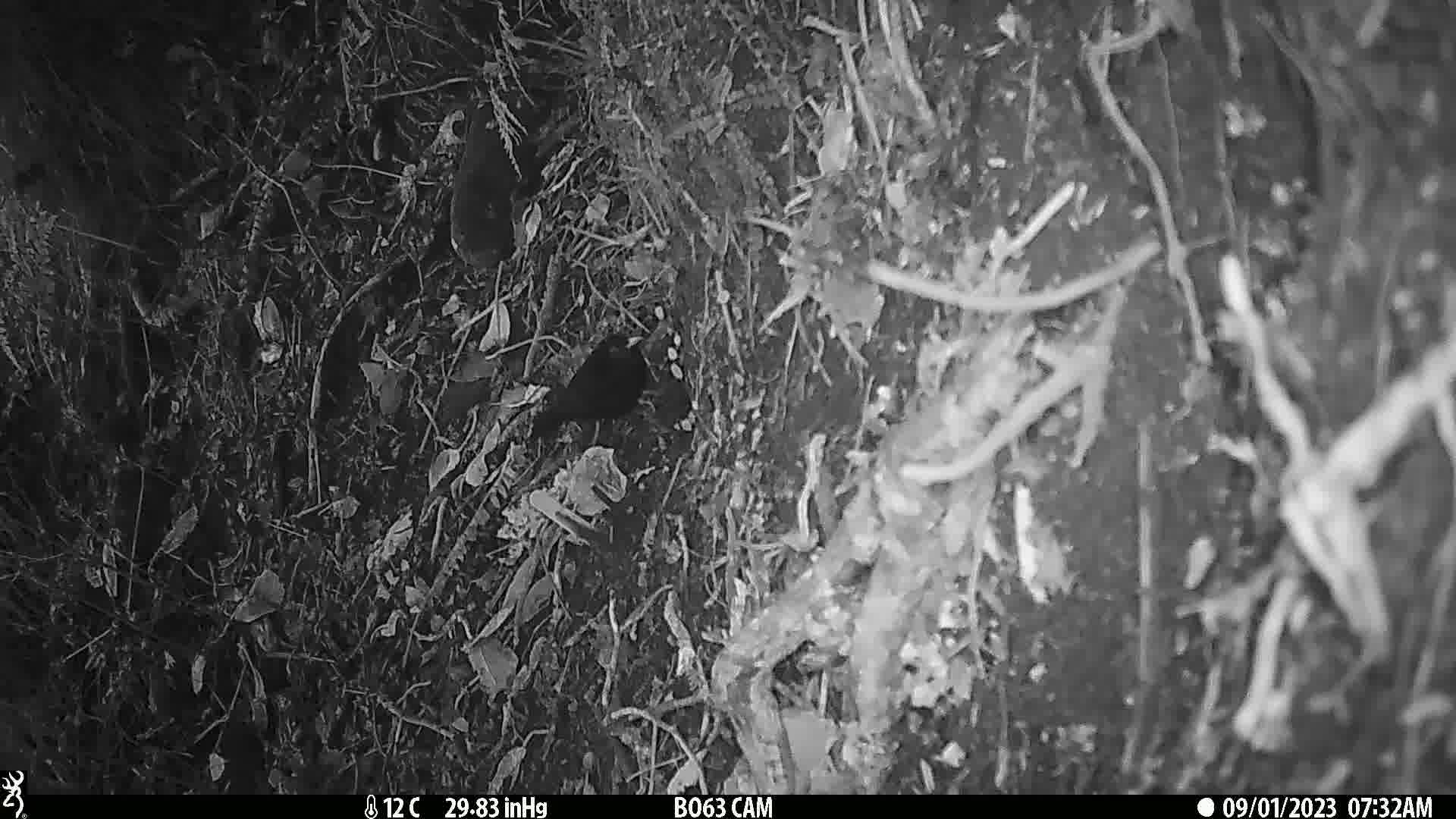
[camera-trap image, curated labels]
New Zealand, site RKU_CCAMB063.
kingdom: Animalia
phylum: Chordata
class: Aves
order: Passeriformes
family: Turdidae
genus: Turdus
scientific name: Turdus merula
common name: eurasian blackbird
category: blackbird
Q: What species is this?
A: Blackbird (eurasian blackbird) (Turdus merula).